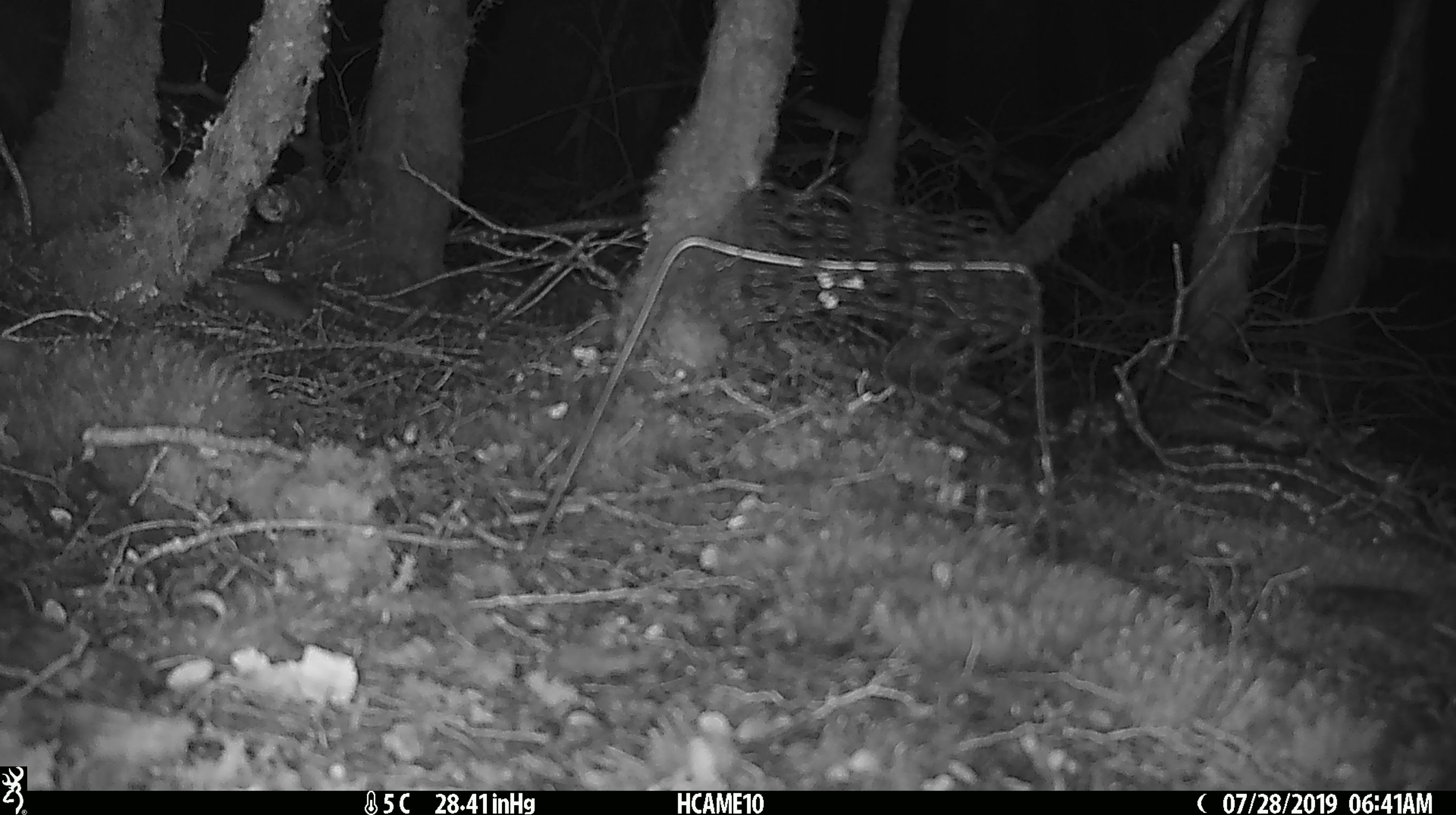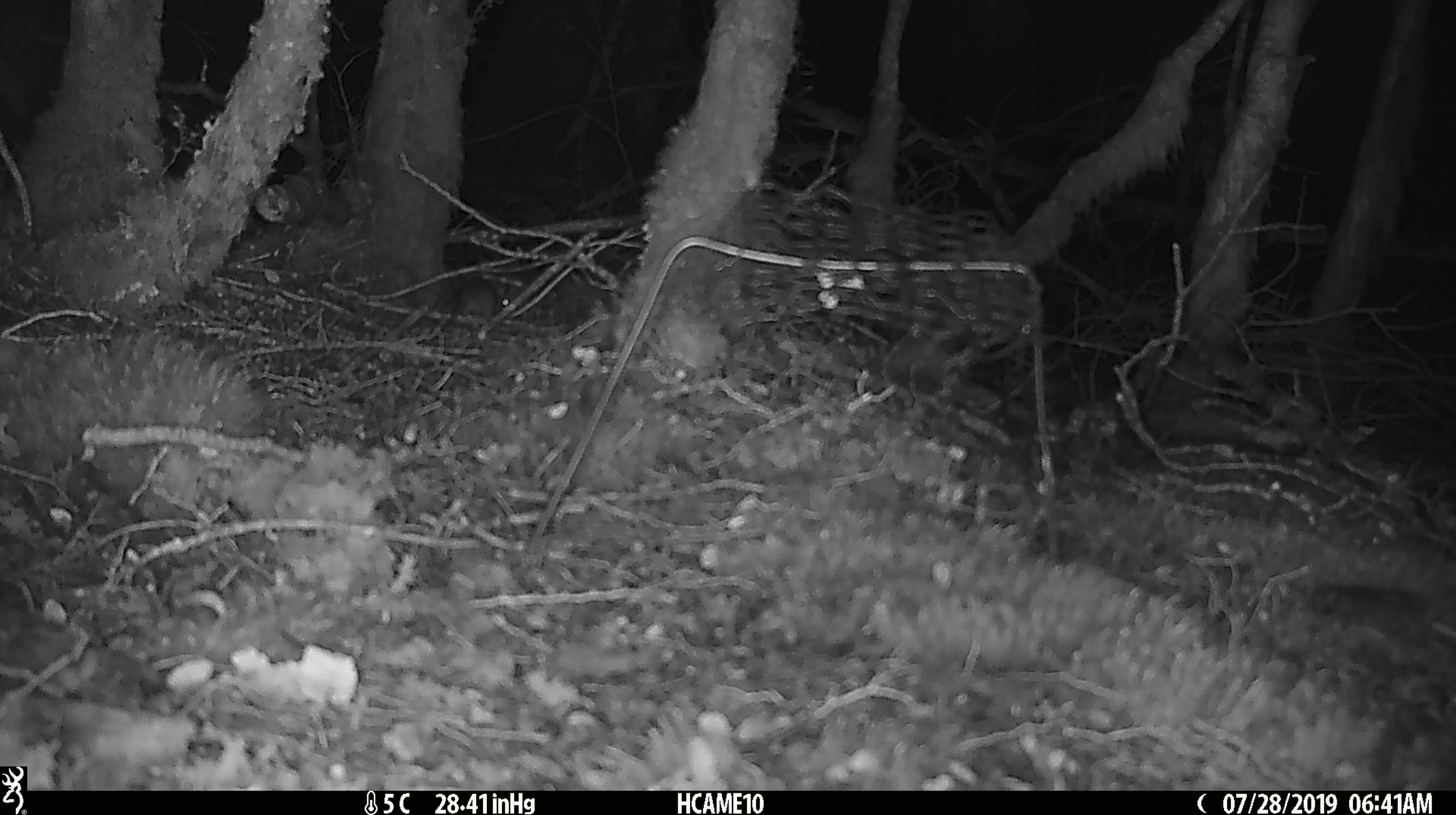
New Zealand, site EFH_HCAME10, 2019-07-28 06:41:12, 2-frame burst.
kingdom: Animalia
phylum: Chordata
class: Mammalia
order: Rodentia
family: Muridae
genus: Mus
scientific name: Mus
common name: mouse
Mouse (Mus).